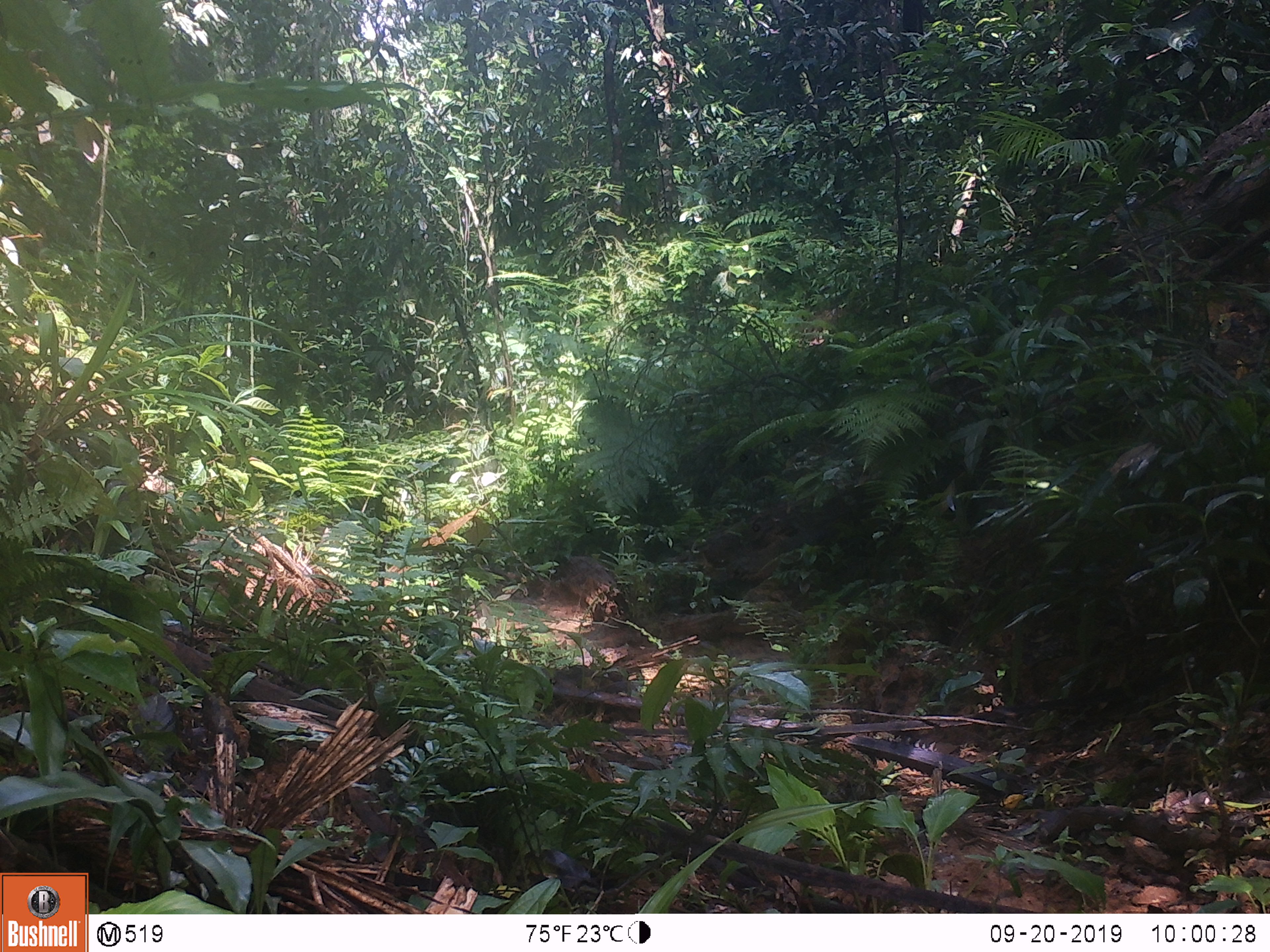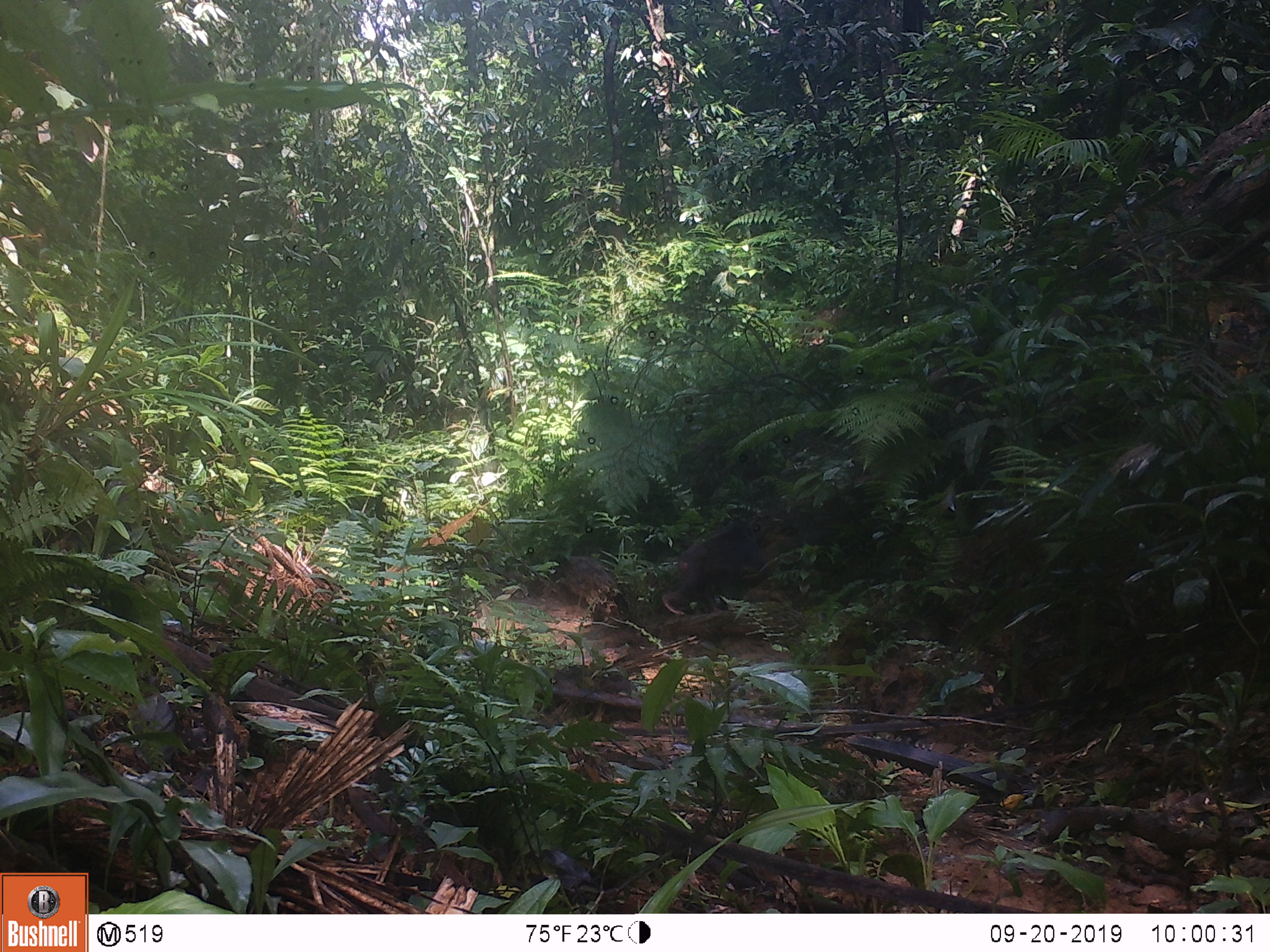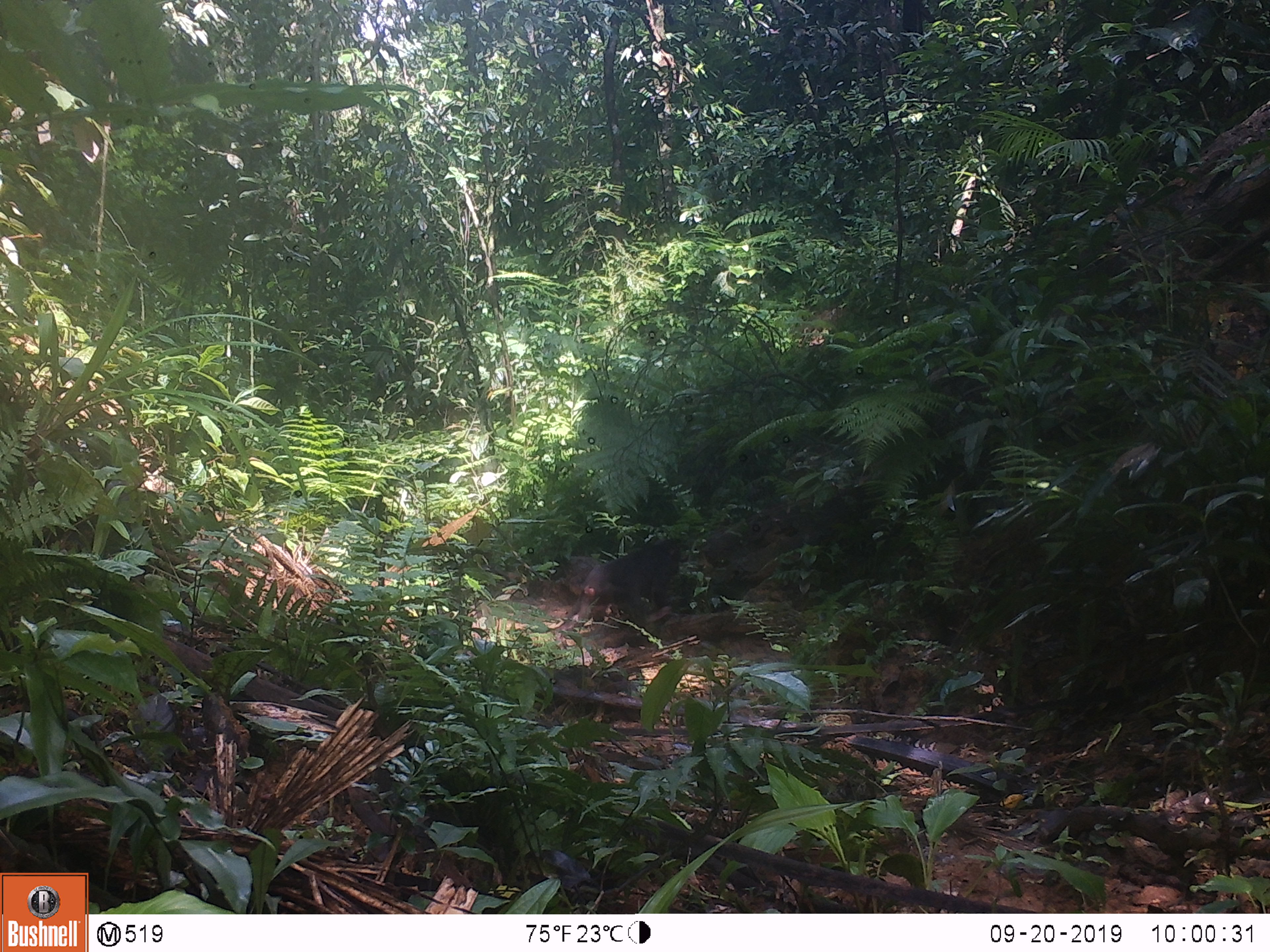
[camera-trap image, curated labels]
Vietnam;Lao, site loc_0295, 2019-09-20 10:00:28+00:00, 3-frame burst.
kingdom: Animalia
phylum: Chordata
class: Mammalia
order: Primates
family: Cercopithecidae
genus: Macaca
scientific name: Macaca arctoides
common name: stump-tailed macaque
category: stump tailed macaque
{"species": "stump tailed macaque (stump-tailed macaque) (Macaca arctoides)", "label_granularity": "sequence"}